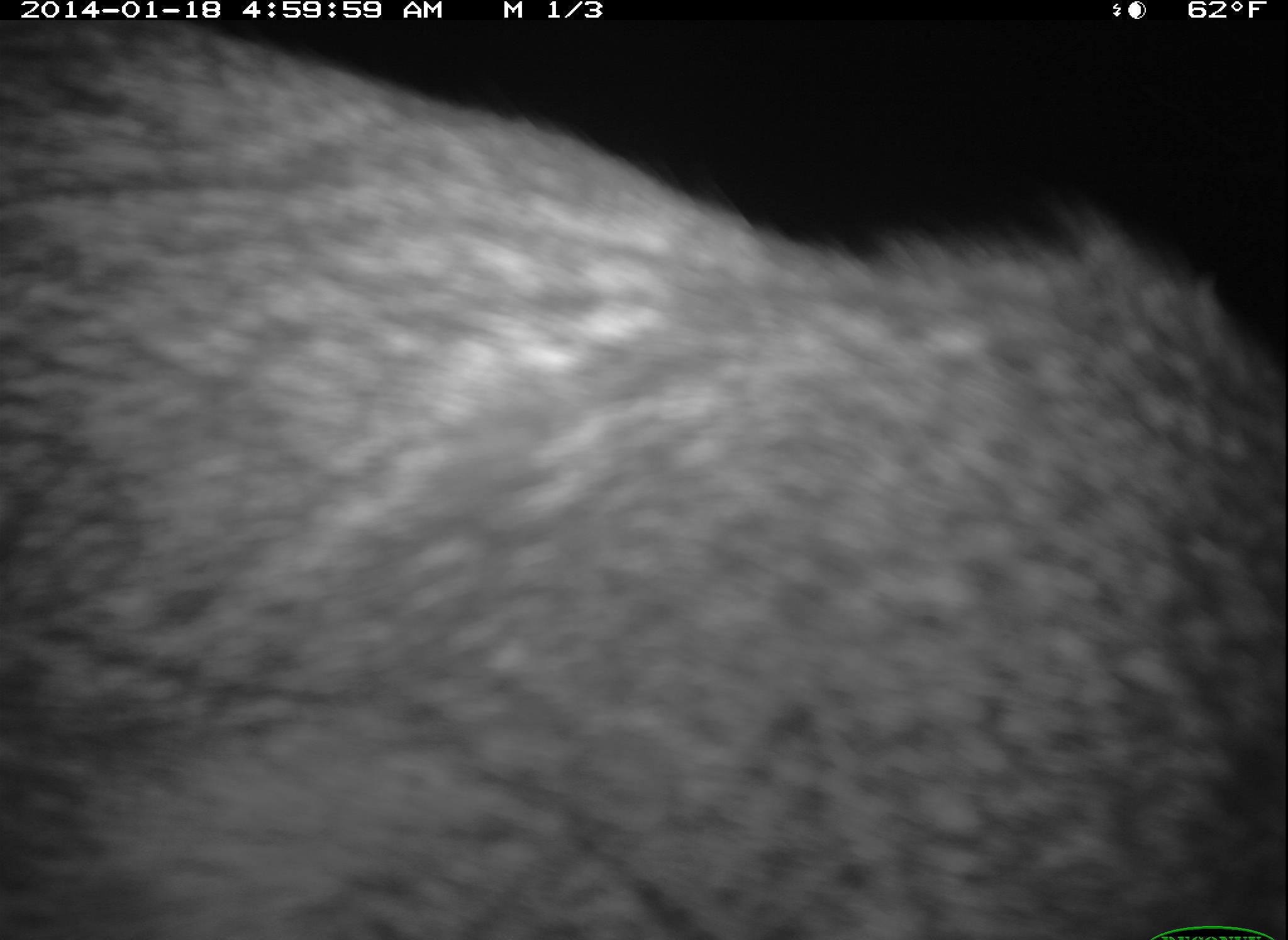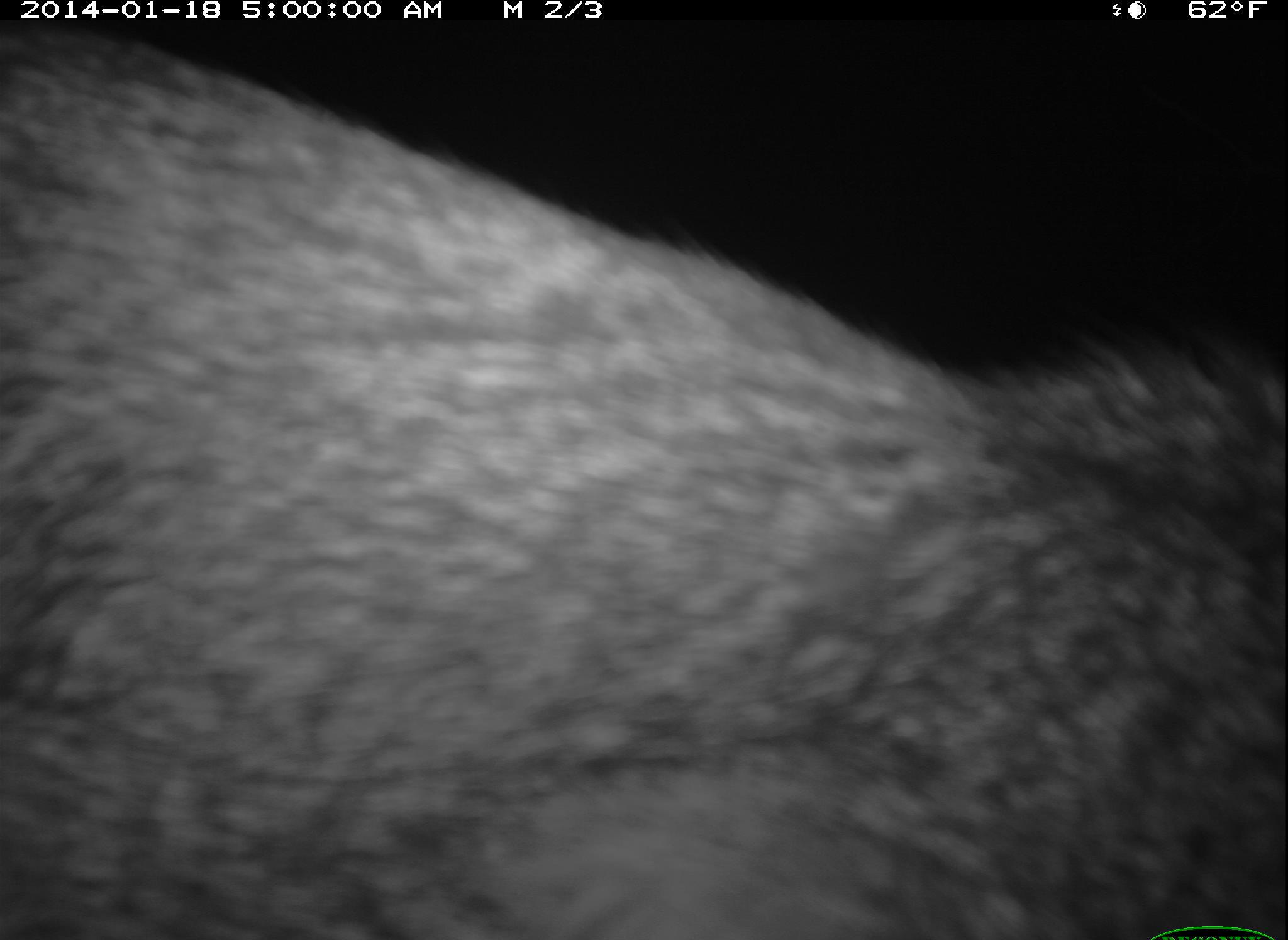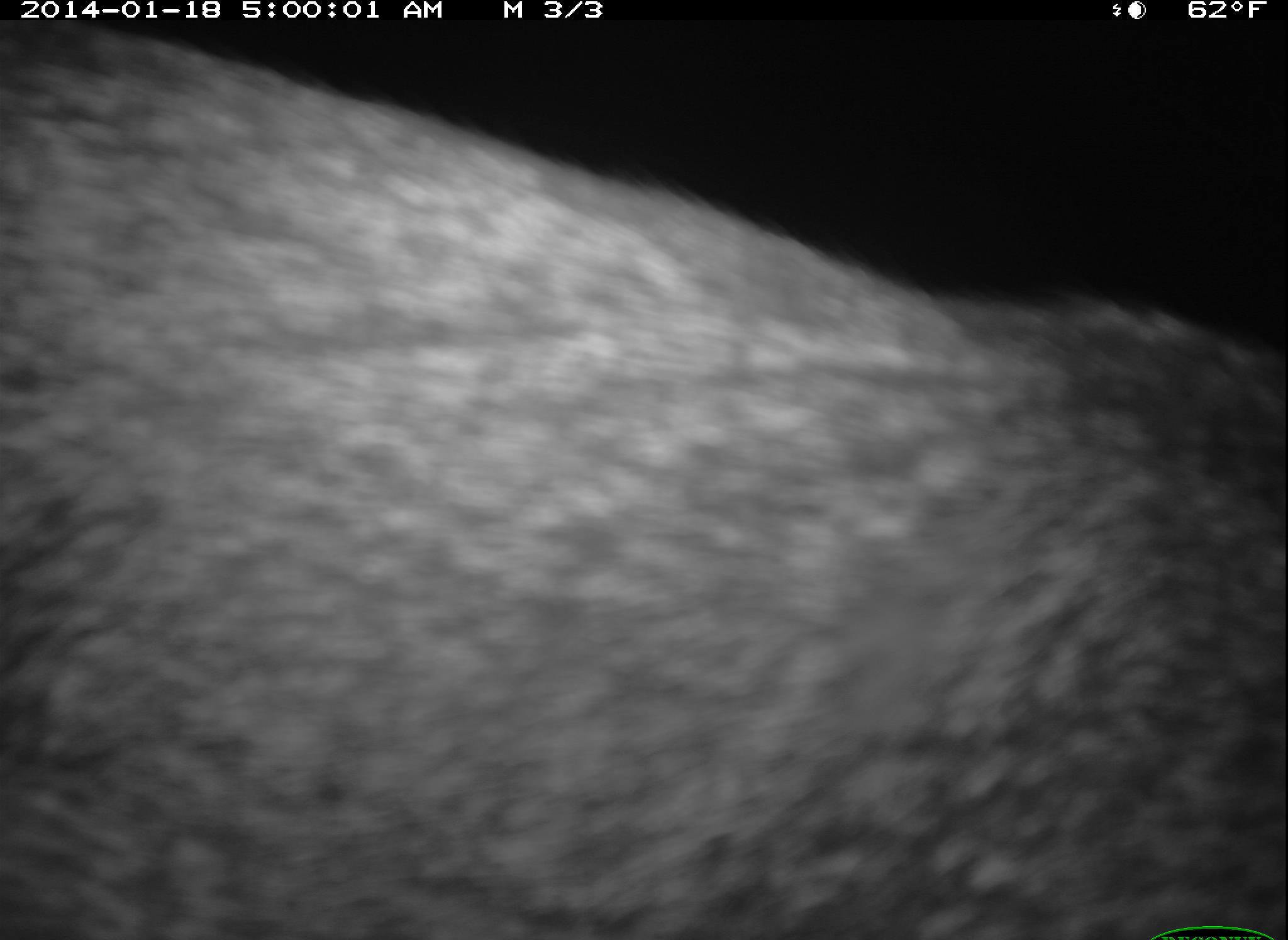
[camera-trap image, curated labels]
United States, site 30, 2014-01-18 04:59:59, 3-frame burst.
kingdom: Animalia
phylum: Chordata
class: Mammalia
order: Carnivora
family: Canidae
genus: Urocyon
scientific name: Urocyon cinereoargenteus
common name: gray fox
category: fox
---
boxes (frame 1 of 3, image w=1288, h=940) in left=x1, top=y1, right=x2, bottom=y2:
fox: left=5, top=22, right=1284, bottom=937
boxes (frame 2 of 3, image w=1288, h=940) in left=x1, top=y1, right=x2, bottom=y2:
fox: left=0, top=23, right=1288, bottom=937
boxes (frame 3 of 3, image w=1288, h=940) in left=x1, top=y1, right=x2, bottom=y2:
fox: left=2, top=21, right=1287, bottom=940